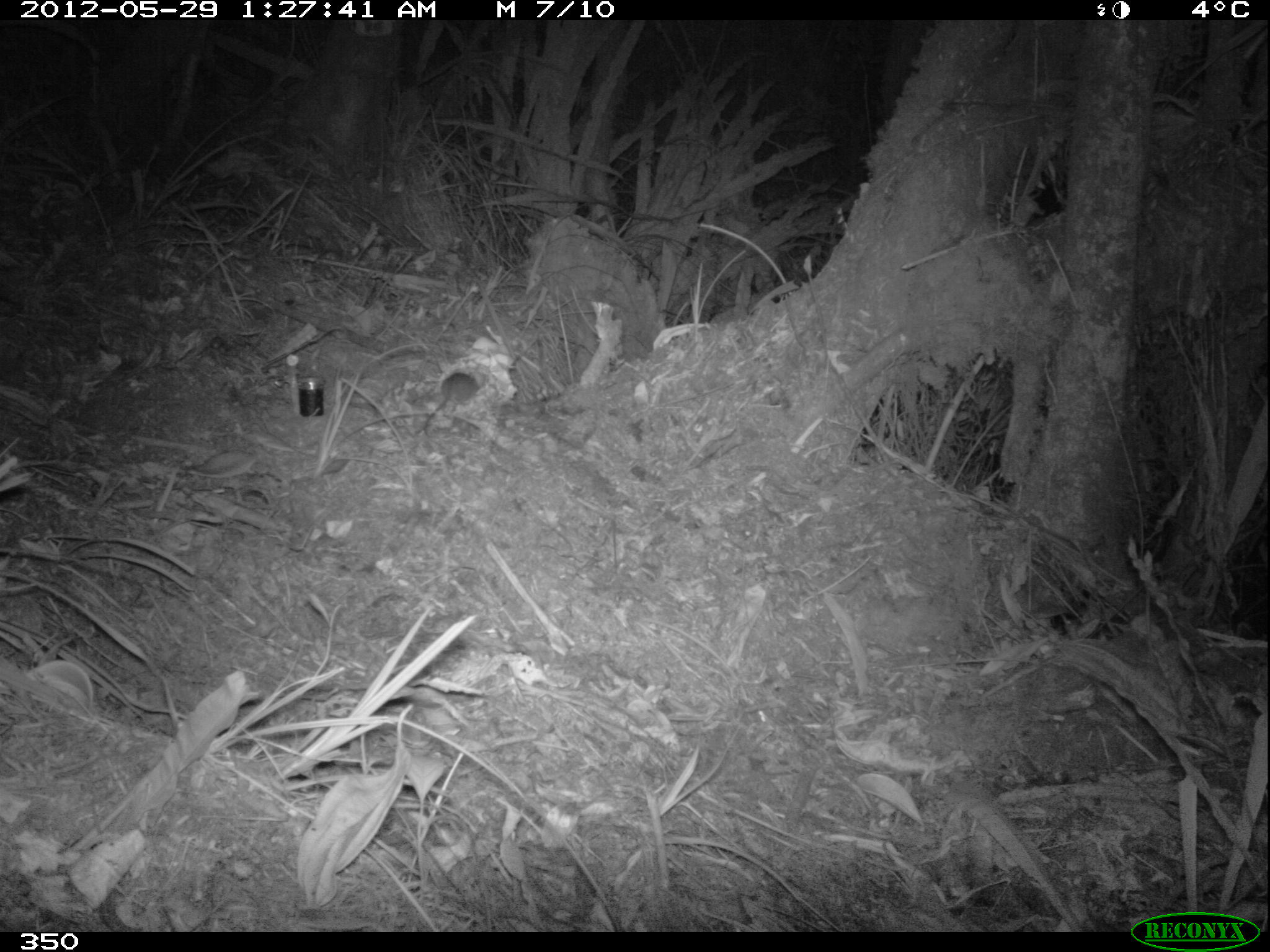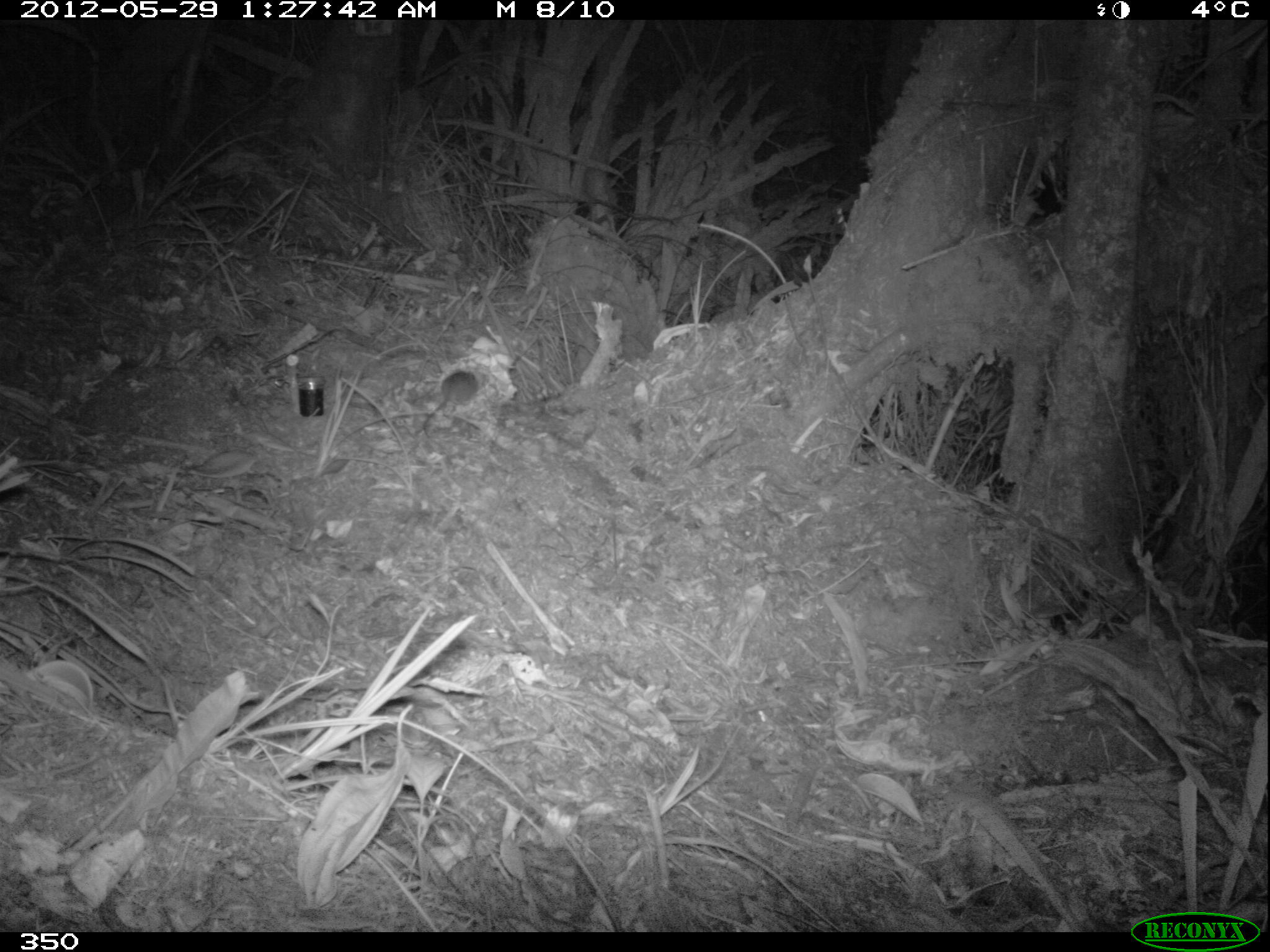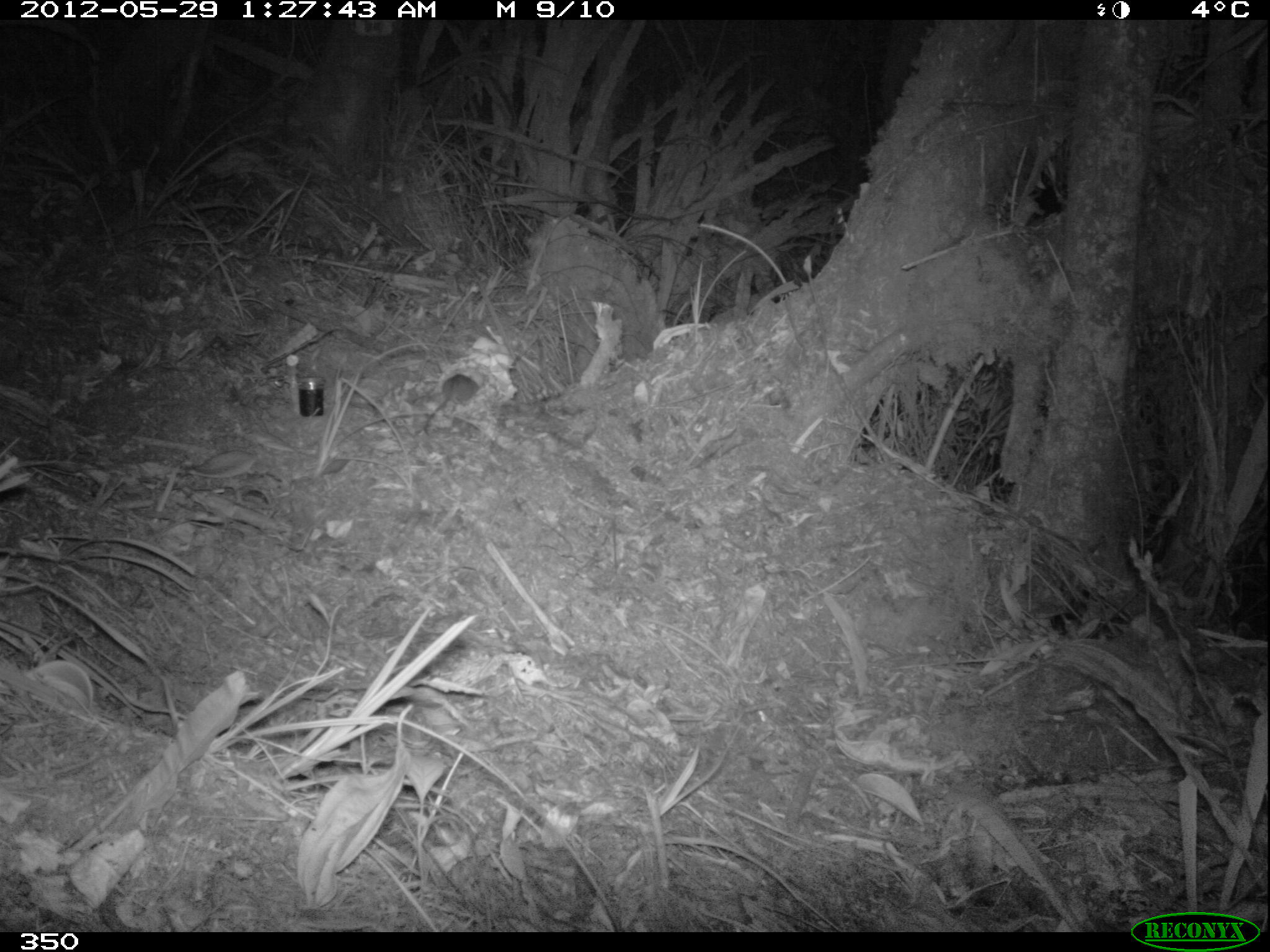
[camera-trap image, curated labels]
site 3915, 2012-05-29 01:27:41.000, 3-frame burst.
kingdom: Animalia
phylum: Chordata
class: Mammalia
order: Rodentia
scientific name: Rodentia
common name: rodents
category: unknown rodent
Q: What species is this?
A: Unknown rodent (rodents) (Rodentia).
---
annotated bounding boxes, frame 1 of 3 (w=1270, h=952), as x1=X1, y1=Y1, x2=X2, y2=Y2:
unknown rodent: x1=419, y1=371, x2=481, y2=437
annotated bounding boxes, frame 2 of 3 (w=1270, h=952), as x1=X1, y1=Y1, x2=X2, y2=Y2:
unknown rodent: x1=420, y1=370, x2=478, y2=440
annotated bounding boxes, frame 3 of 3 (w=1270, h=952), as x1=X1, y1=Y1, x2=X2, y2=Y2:
unknown rodent: x1=421, y1=370, x2=478, y2=434